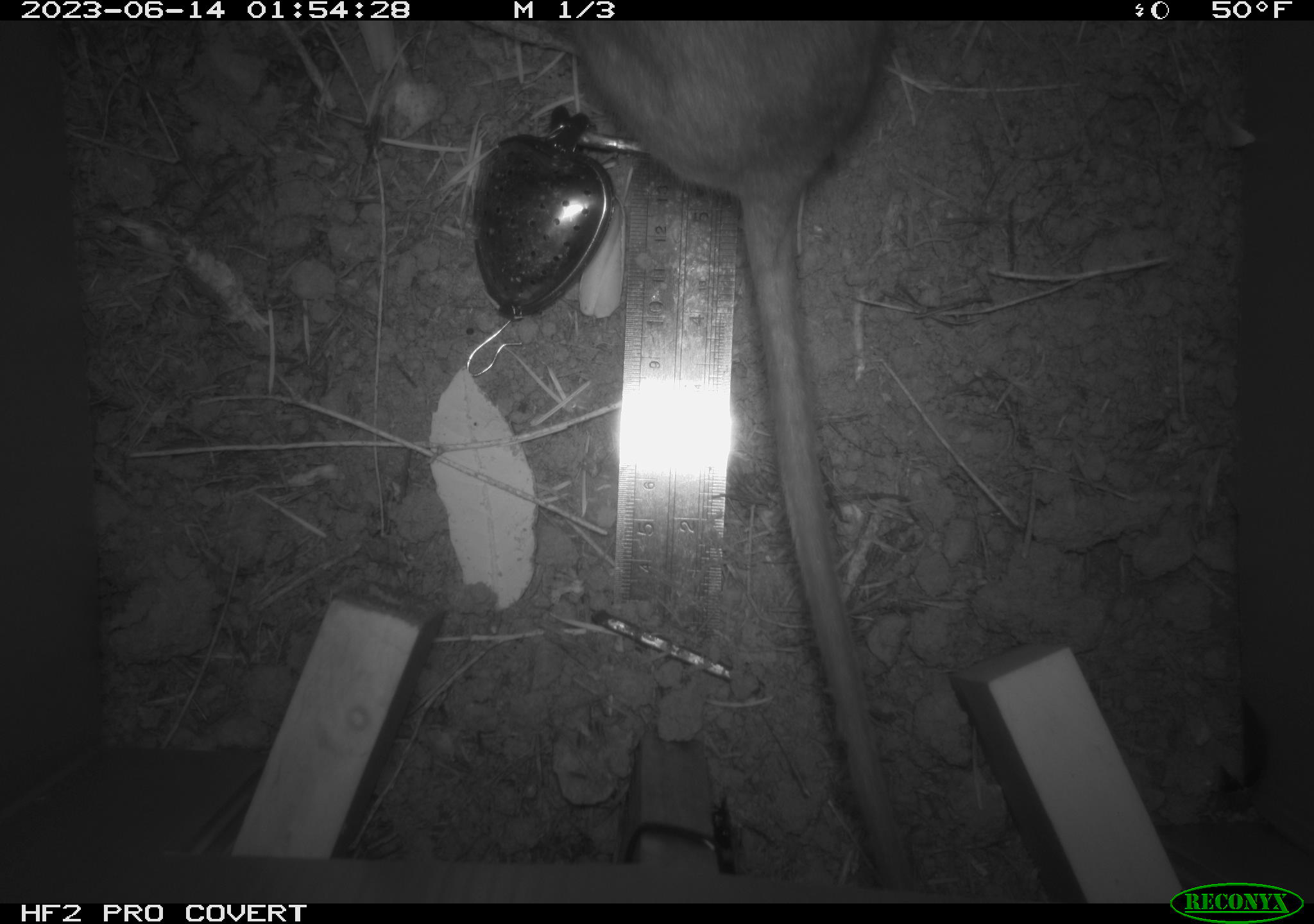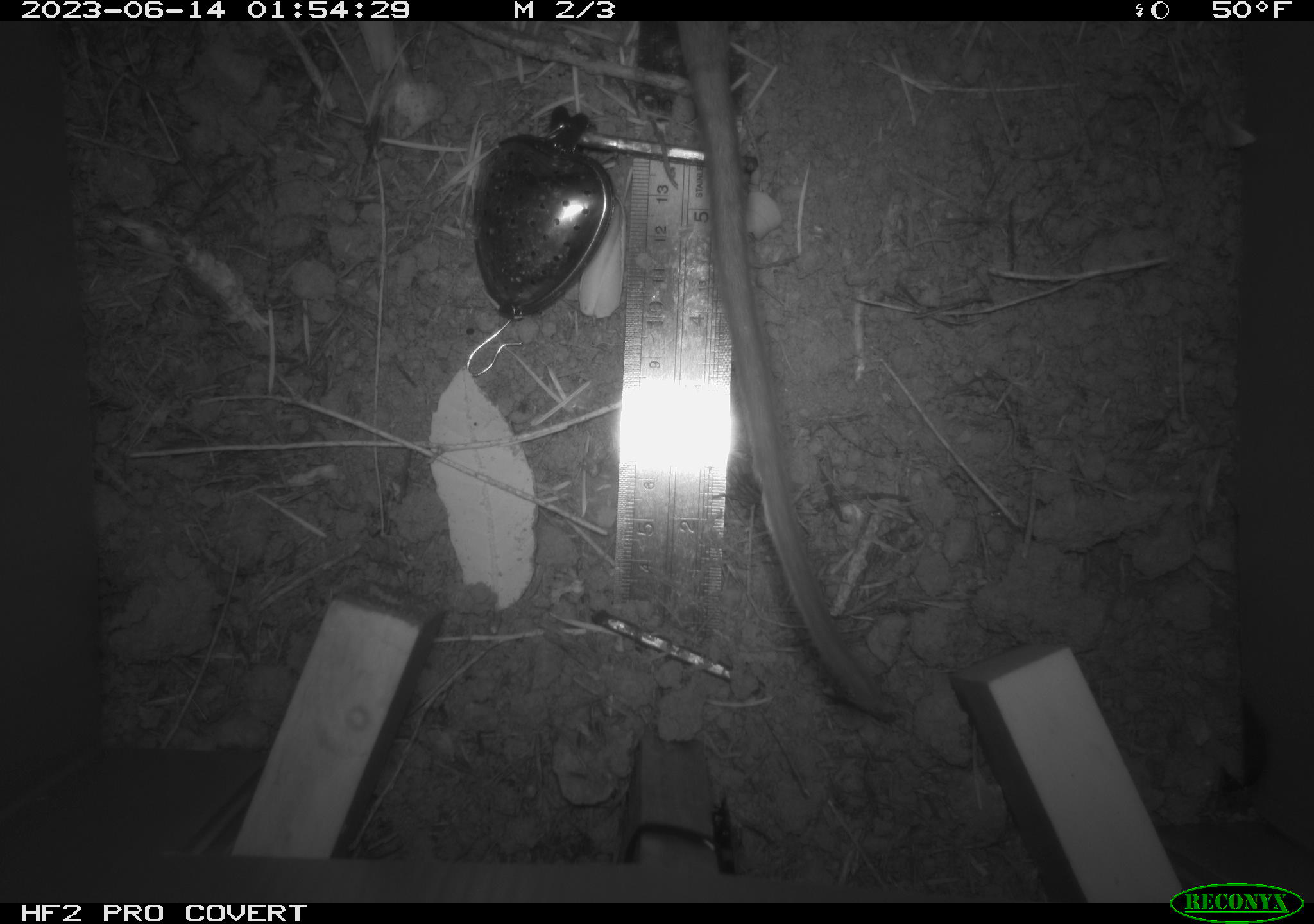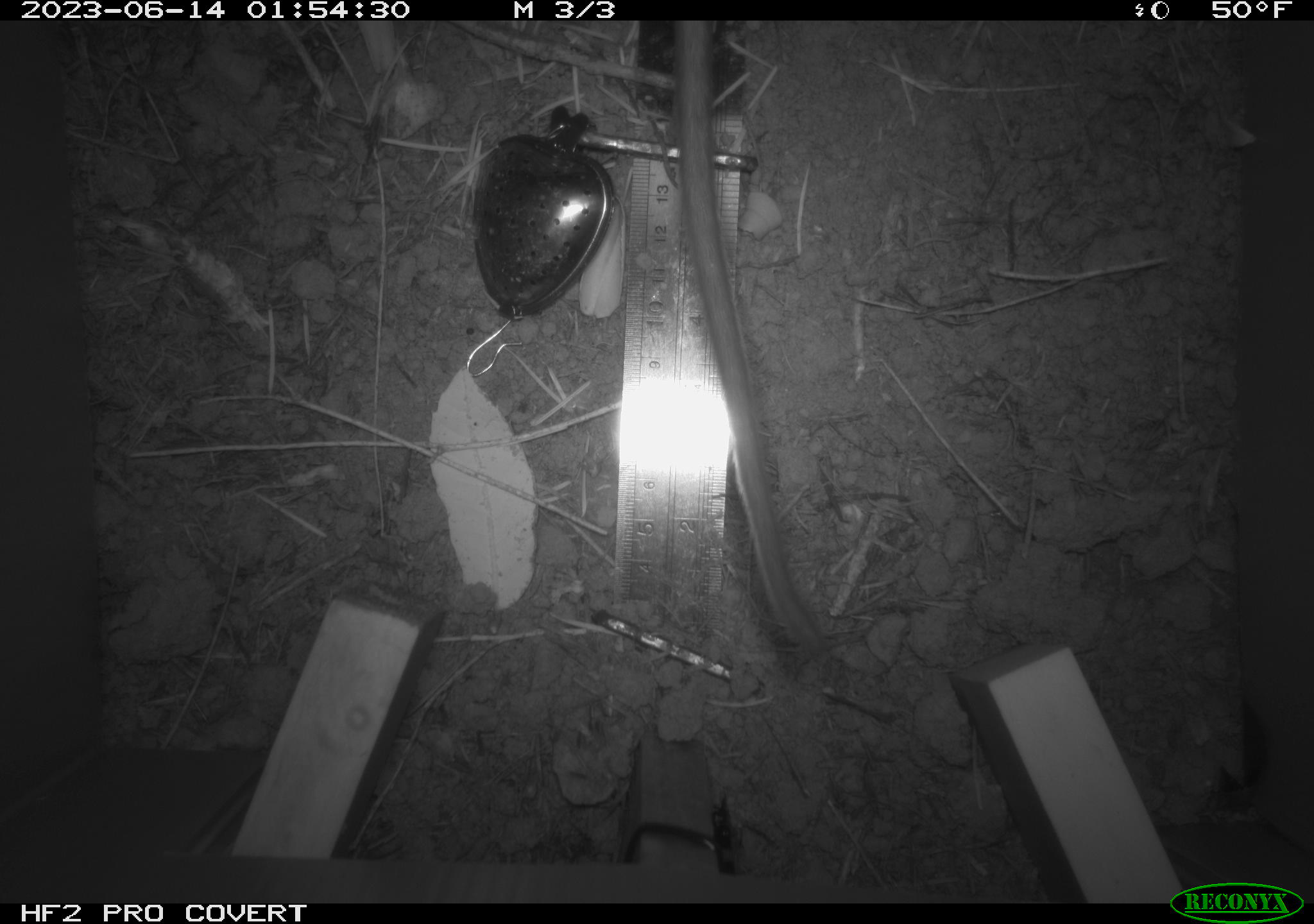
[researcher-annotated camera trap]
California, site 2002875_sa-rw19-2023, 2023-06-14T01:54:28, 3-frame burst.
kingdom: Animalia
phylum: Chordata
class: Mammalia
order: Rodentia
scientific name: Rodentia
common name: mouse species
Mouse species (Rodentia).